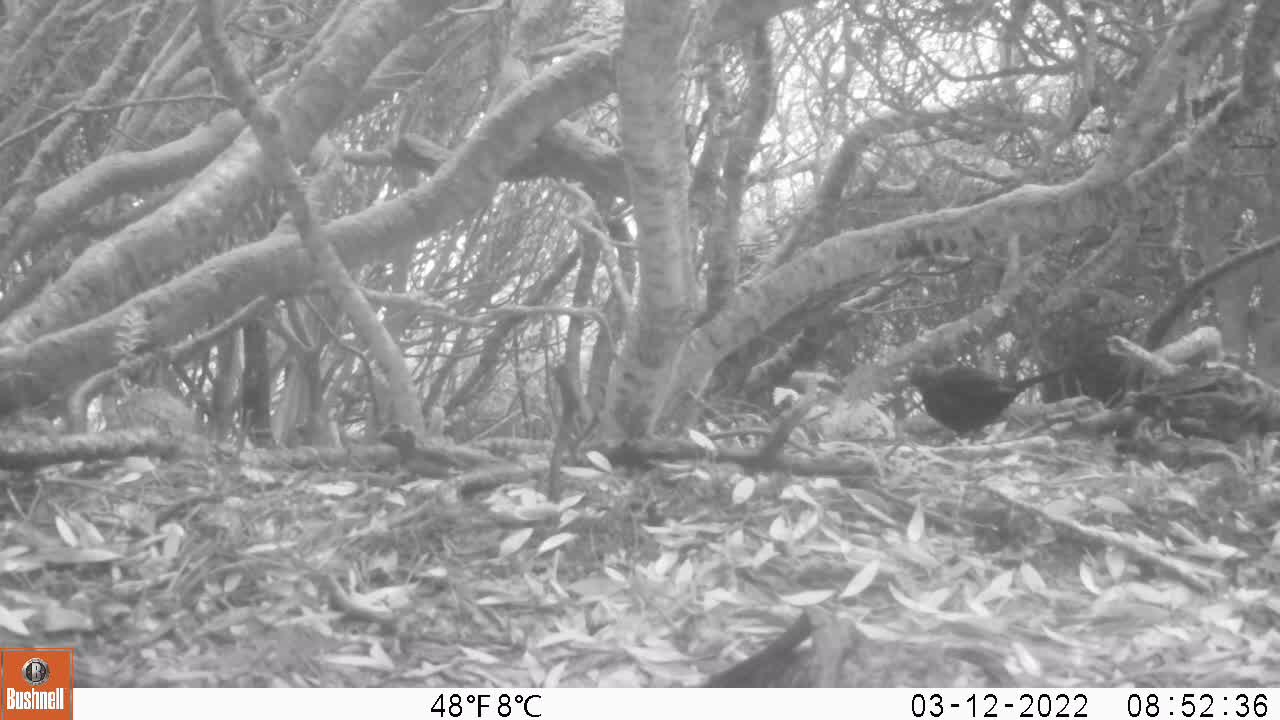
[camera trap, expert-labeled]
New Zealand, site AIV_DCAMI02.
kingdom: Animalia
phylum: Chordata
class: Aves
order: Passeriformes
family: Turdidae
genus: Turdus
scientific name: Turdus merula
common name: eurasian blackbird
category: blackbird